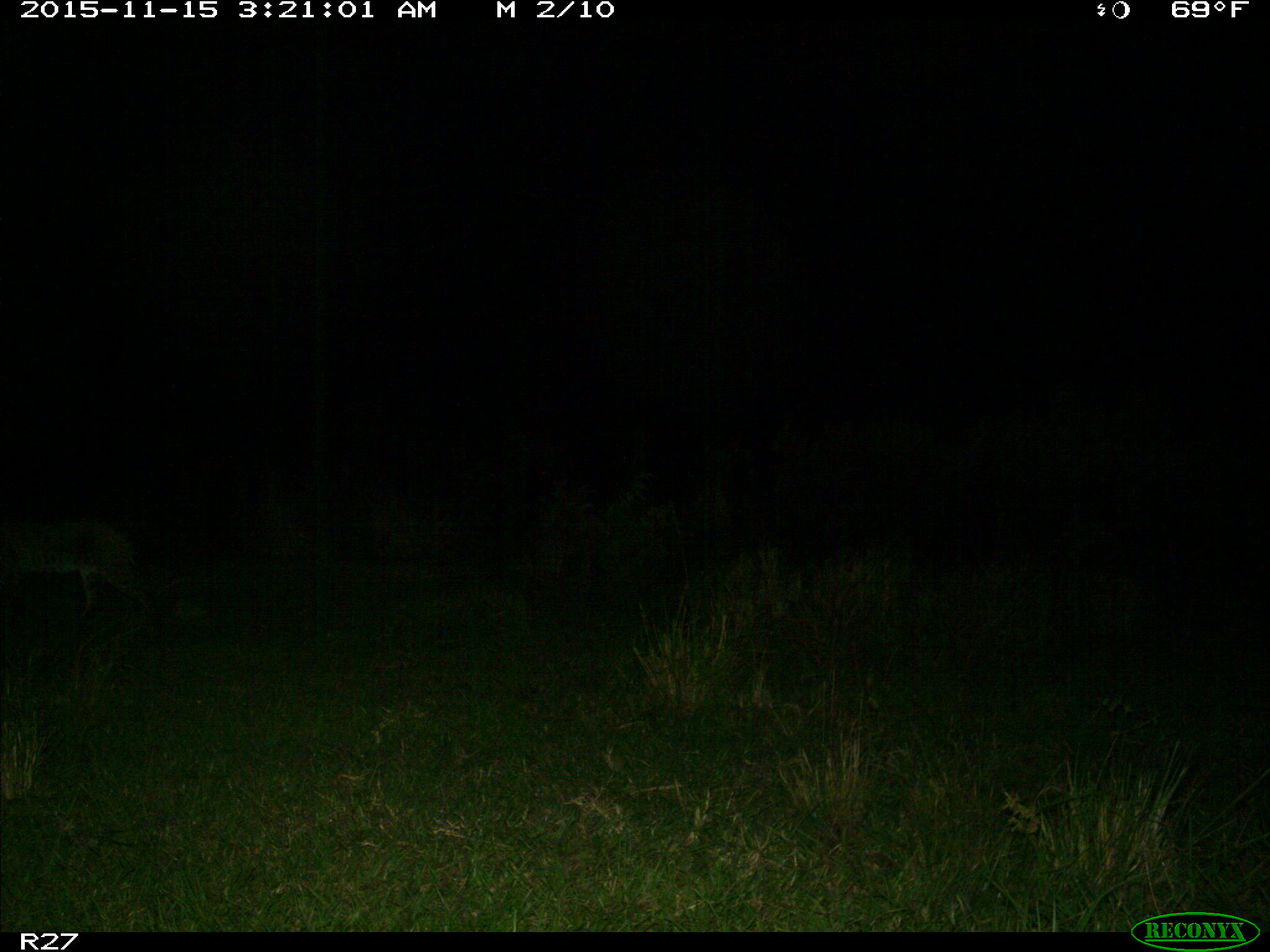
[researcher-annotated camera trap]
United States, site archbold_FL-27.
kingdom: Animalia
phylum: Chordata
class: Mammalia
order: Carnivora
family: Felidae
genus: Lynx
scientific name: Lynx rufus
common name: bobcat